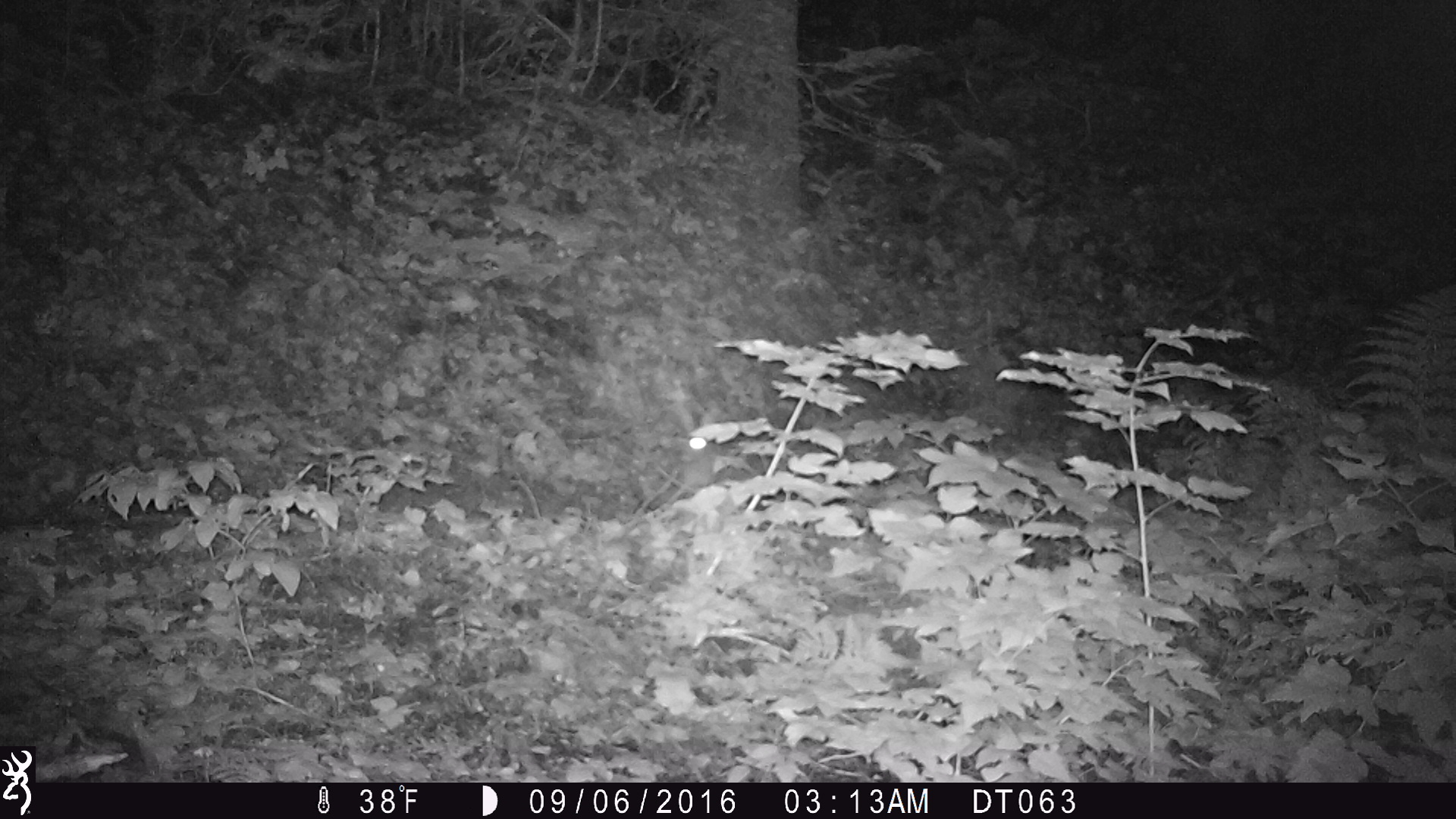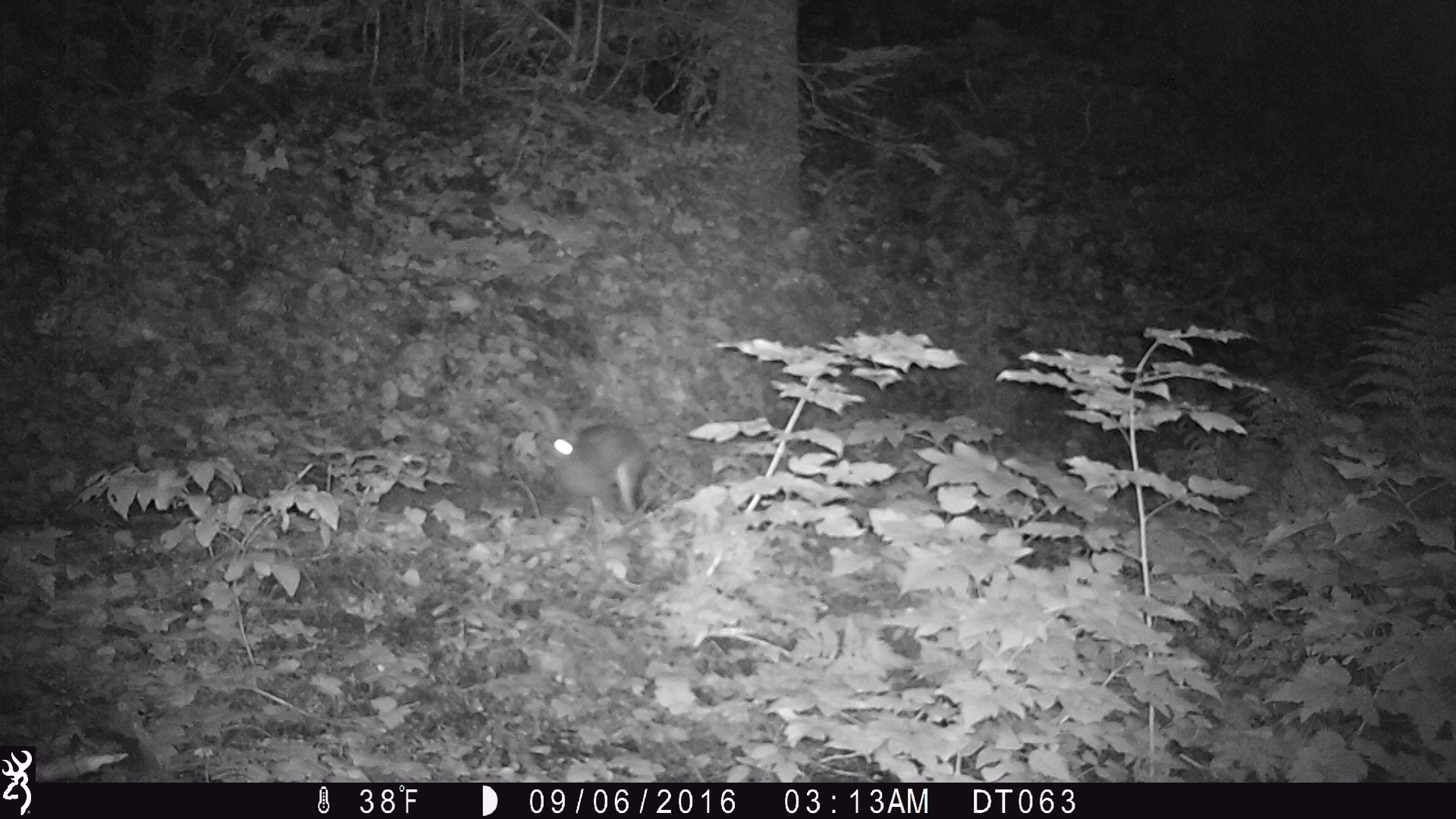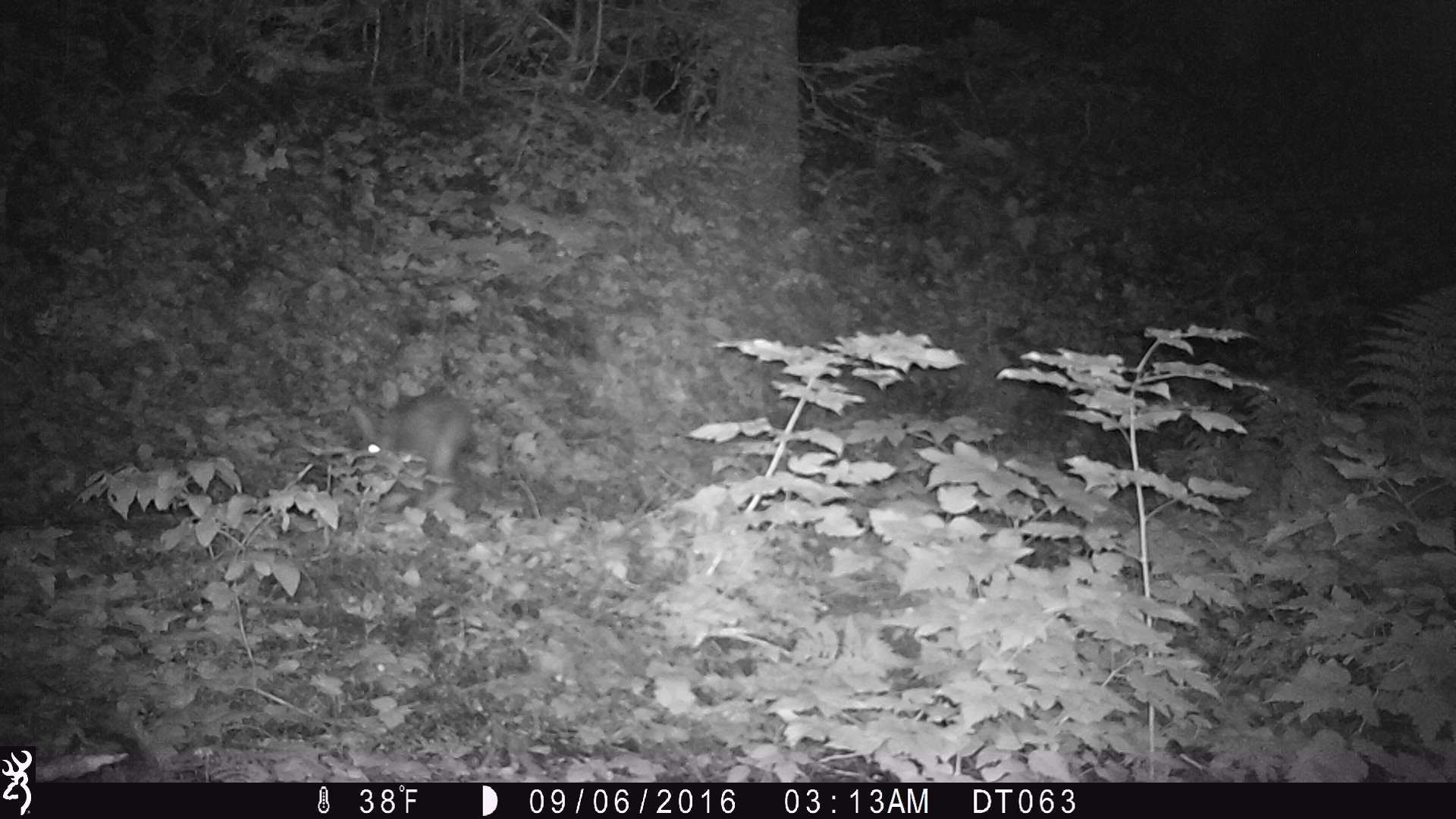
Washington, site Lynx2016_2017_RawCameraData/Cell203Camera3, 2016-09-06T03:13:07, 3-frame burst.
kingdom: Animalia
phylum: Chordata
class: Mammalia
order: Lagomorpha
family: Leporidae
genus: Lepus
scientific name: Lepus americanus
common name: snowshoe hare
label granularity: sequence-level